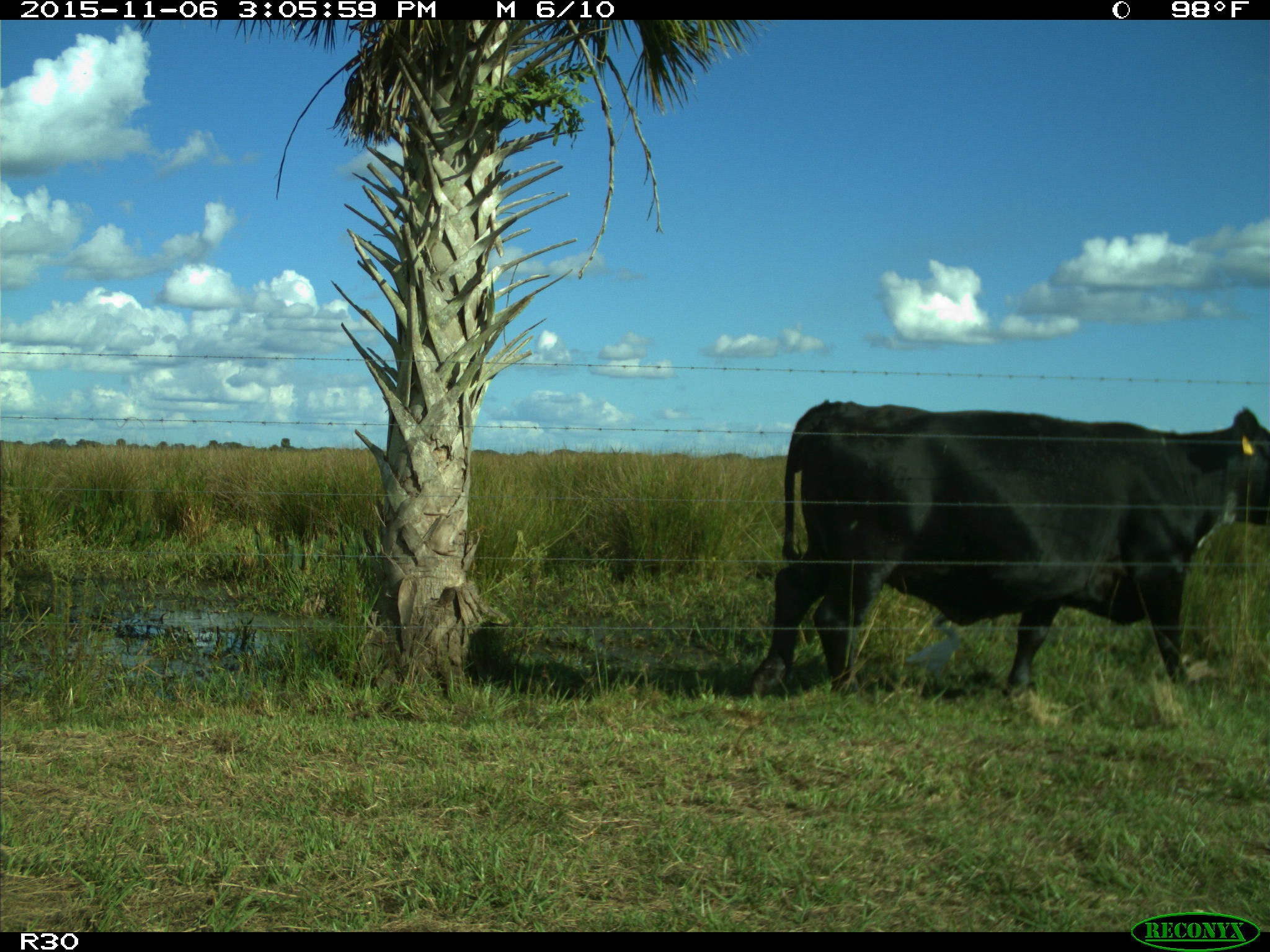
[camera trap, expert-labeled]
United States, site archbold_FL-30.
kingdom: Animalia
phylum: Chordata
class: Mammalia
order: Artiodactyla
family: Bovidae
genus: Bos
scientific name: Bos taurus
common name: domestic cow